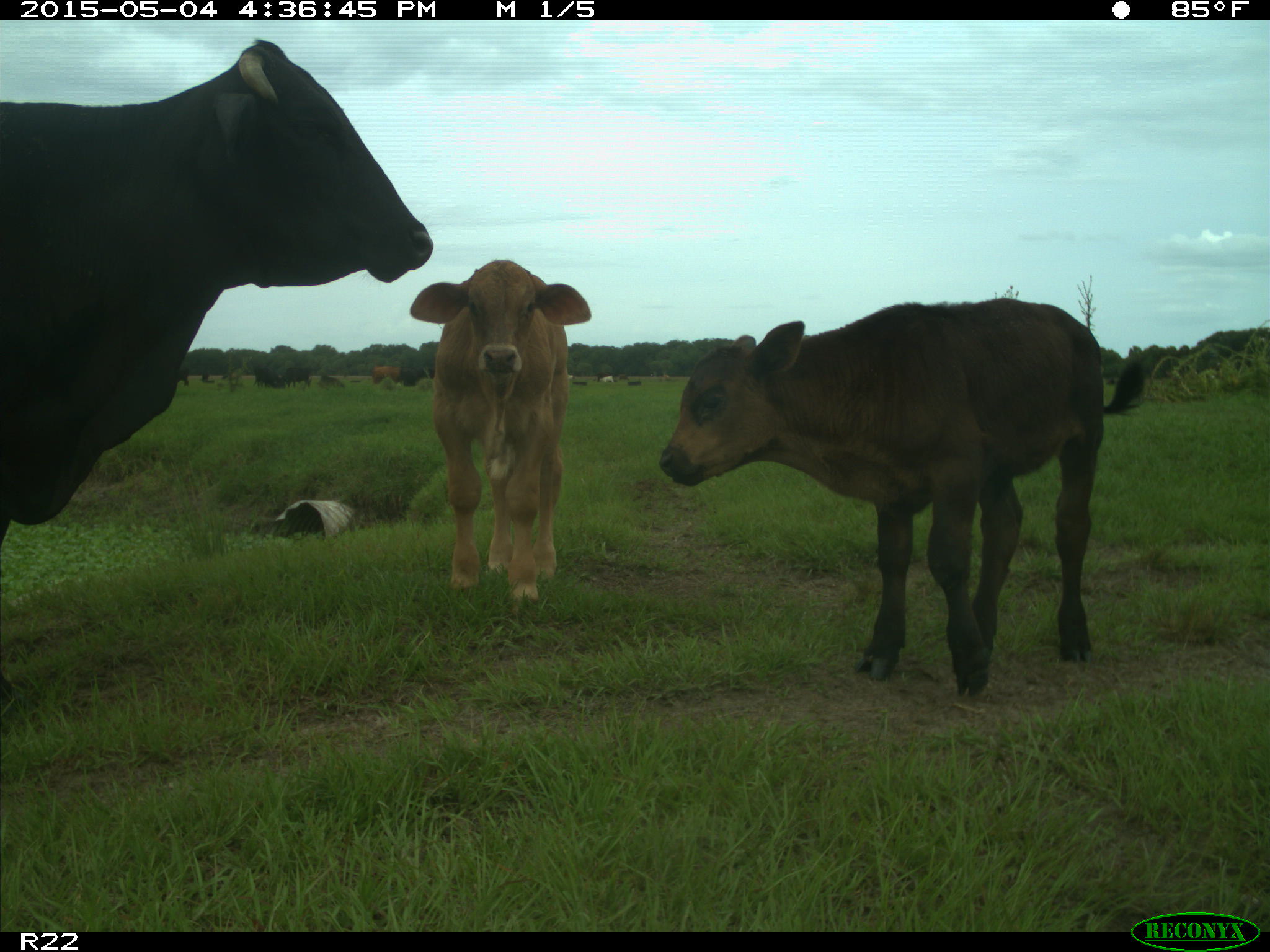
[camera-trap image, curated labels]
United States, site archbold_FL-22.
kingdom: Animalia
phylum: Chordata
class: Mammalia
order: Artiodactyla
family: Bovidae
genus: Bos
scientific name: Bos taurus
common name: domestic cow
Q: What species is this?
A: Bos taurus (domestic cow).